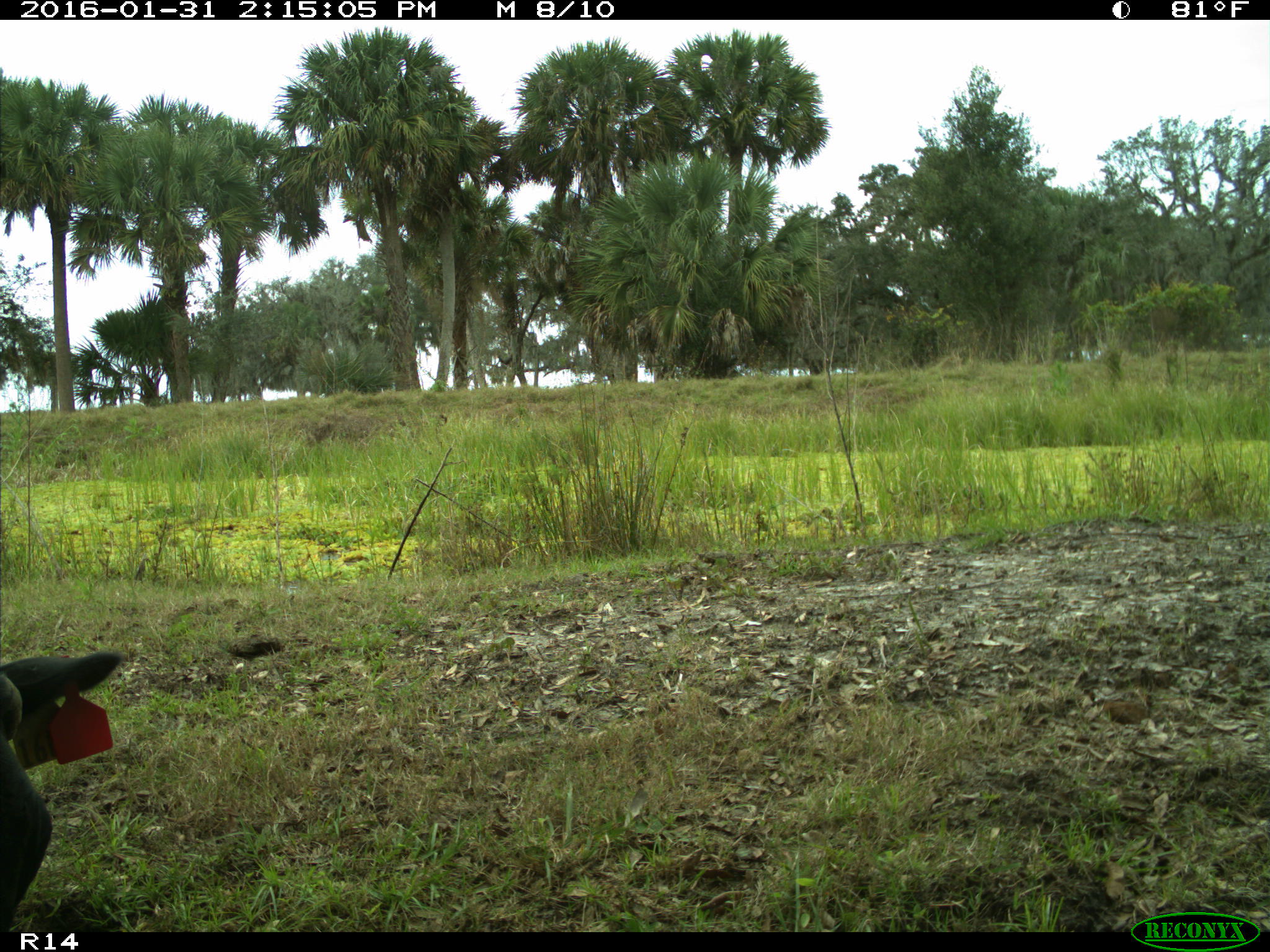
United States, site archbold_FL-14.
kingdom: Animalia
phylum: Chordata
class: Mammalia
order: Artiodactyla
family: Bovidae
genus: Bos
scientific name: Bos taurus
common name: domestic cow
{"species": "Bos taurus (domestic cow)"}